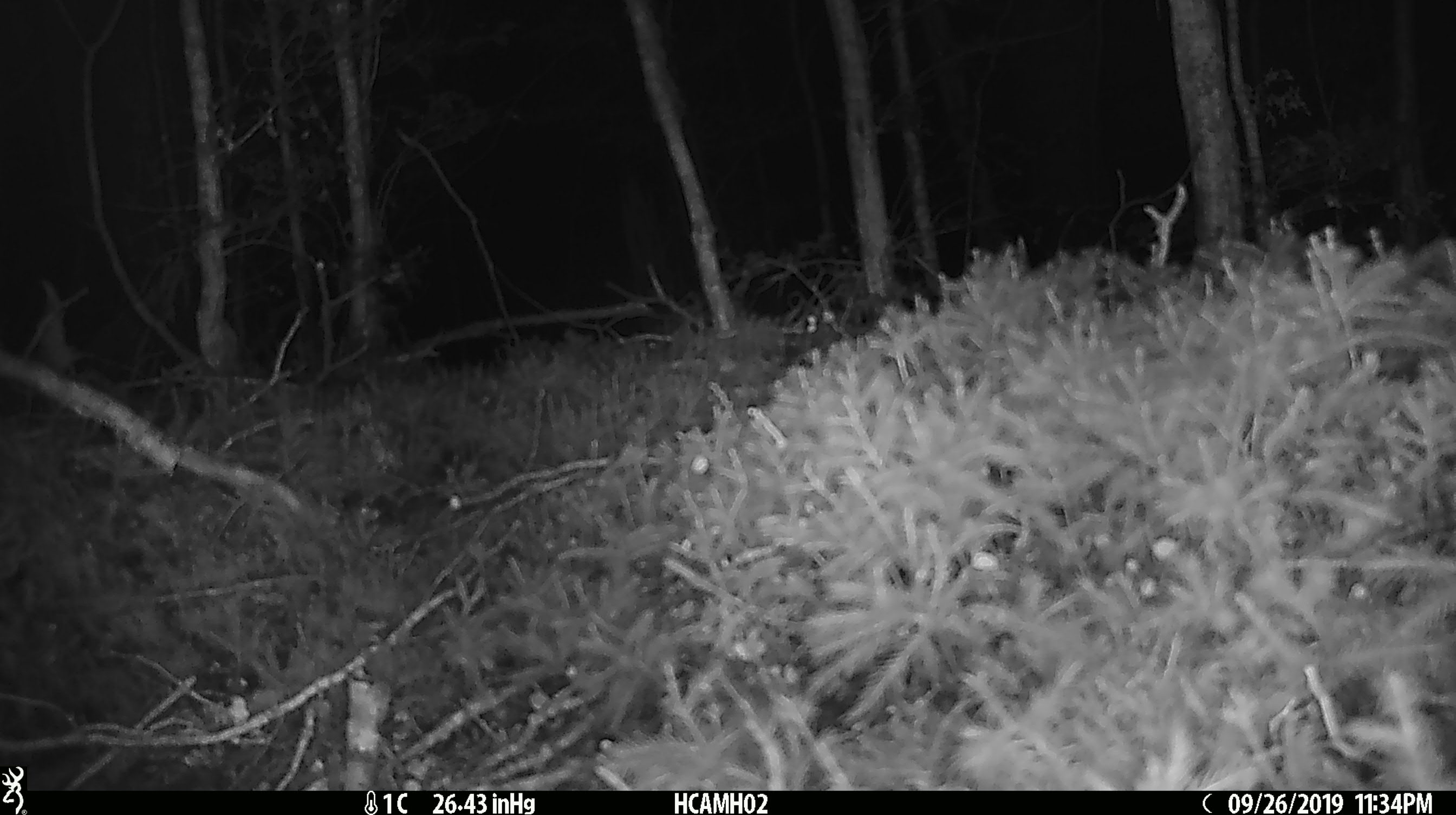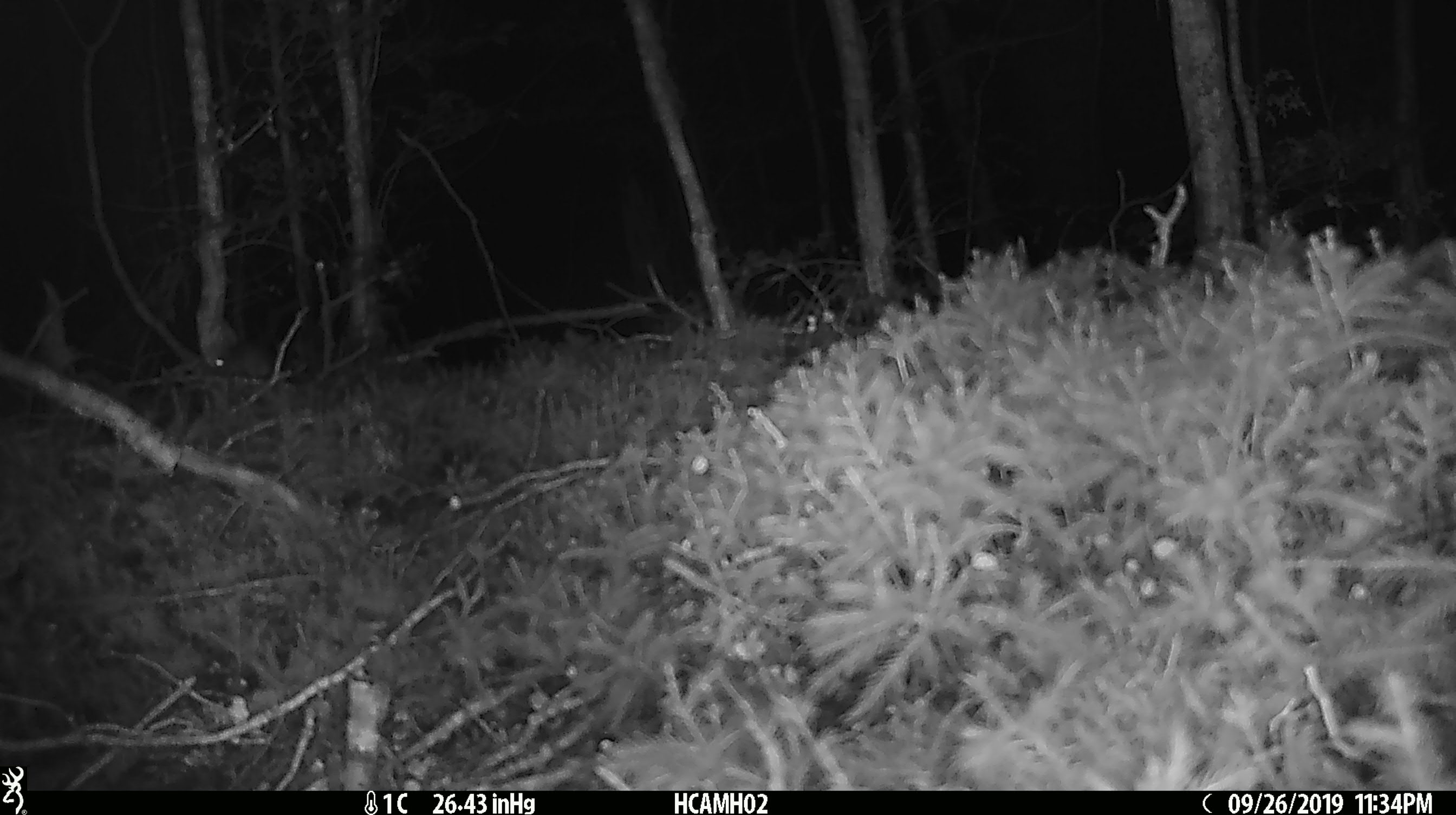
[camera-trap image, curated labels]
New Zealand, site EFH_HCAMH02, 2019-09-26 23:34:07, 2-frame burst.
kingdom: Animalia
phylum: Chordata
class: Mammalia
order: Rodentia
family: Muridae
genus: Mus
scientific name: Mus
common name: mouse